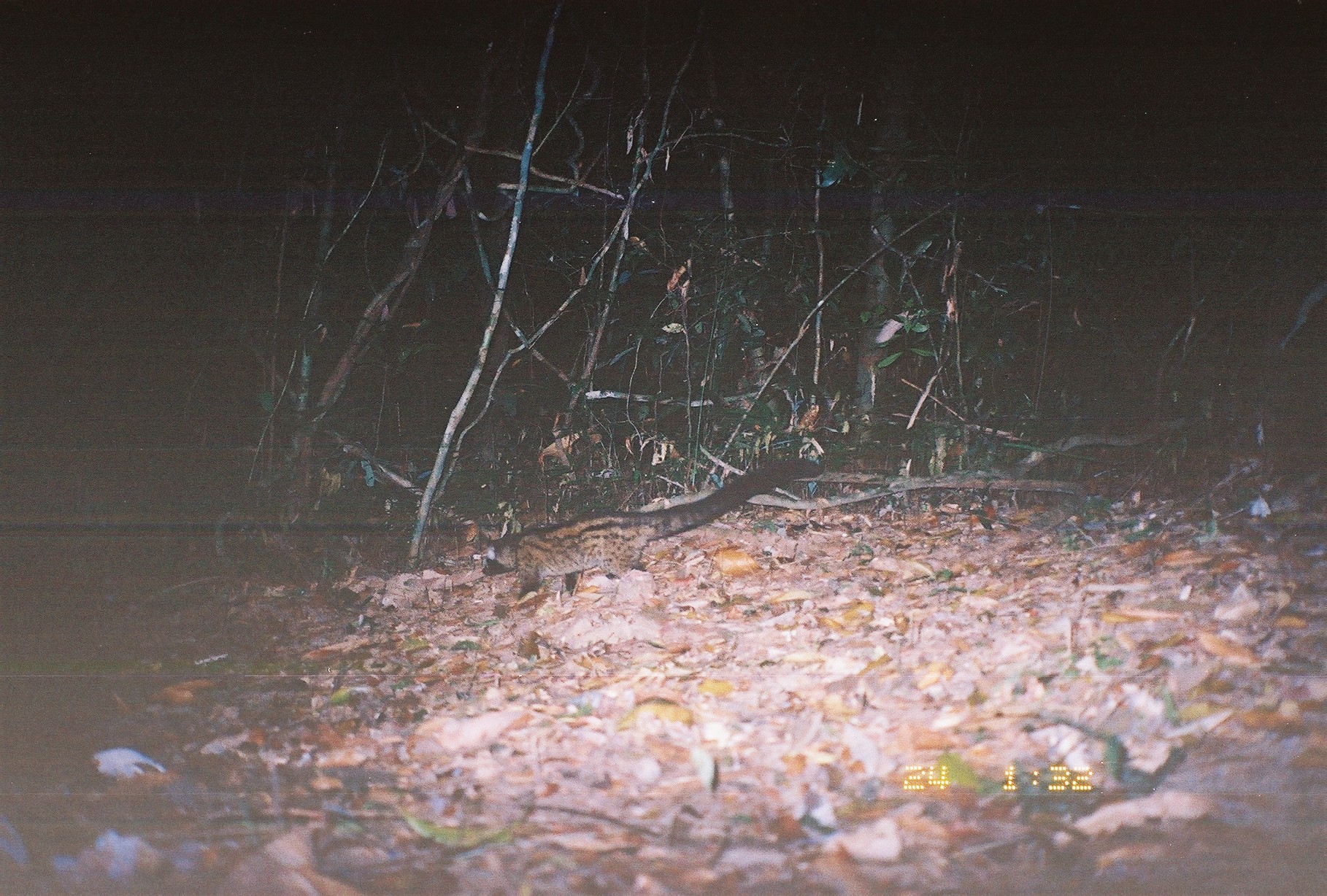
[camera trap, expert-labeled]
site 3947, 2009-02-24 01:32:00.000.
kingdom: Animalia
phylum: Chordata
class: Mammalia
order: Carnivora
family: Viverridae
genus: Paradoxurus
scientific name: Paradoxurus hermaphroditus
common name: asian palm civet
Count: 1.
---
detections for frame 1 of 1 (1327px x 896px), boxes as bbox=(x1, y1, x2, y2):
paradoxurus hermaphroditus: bbox=(473, 458, 824, 601)